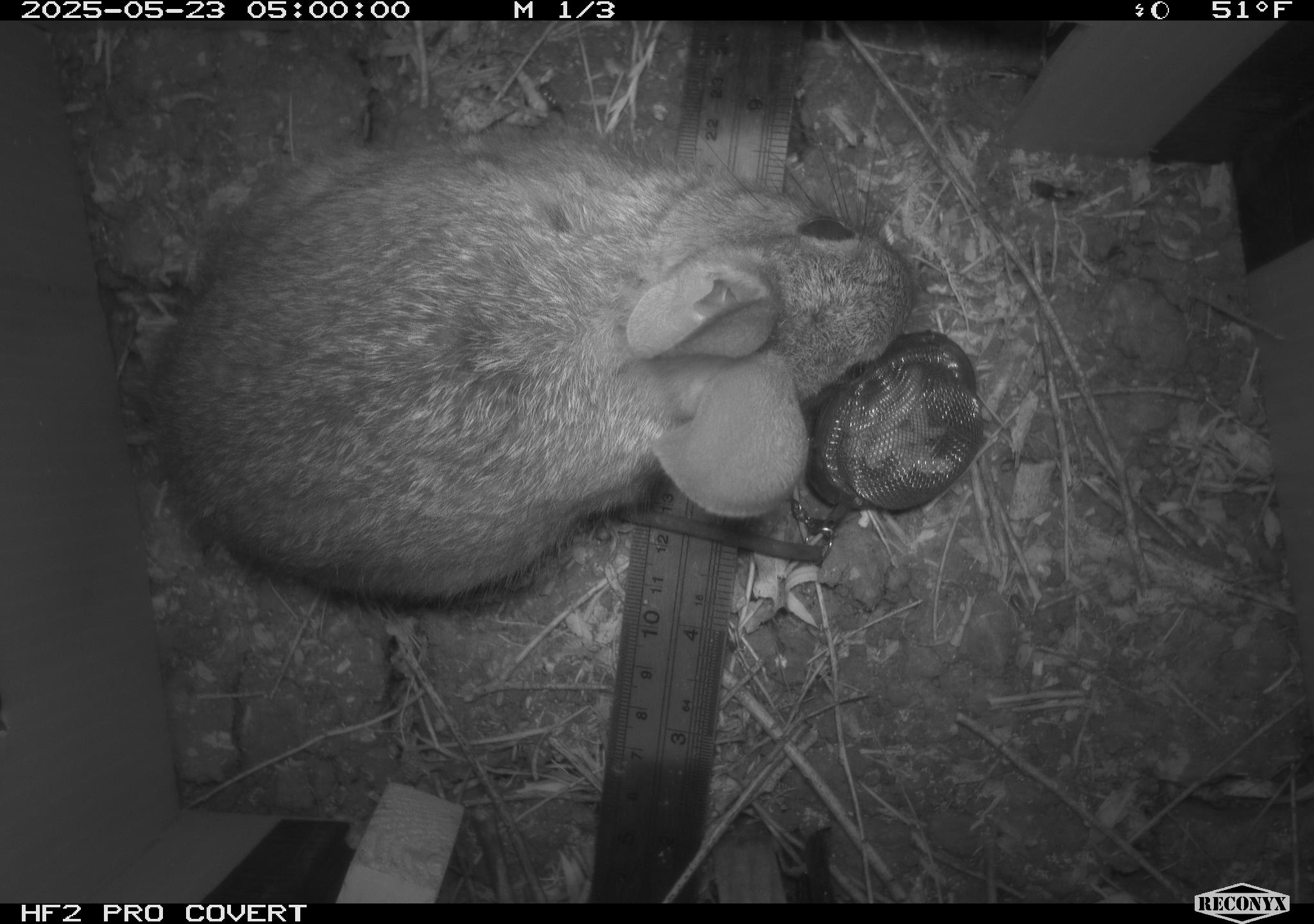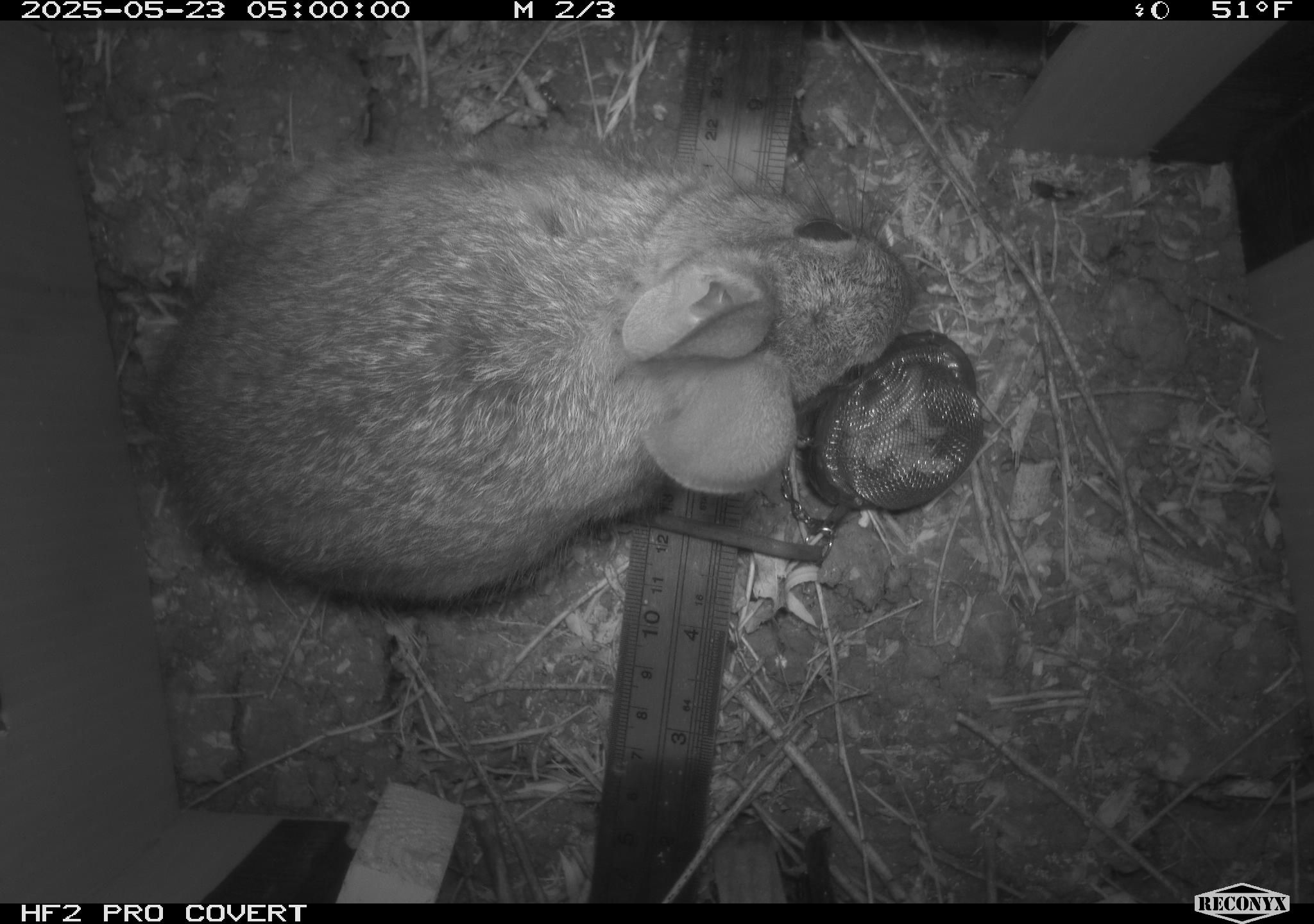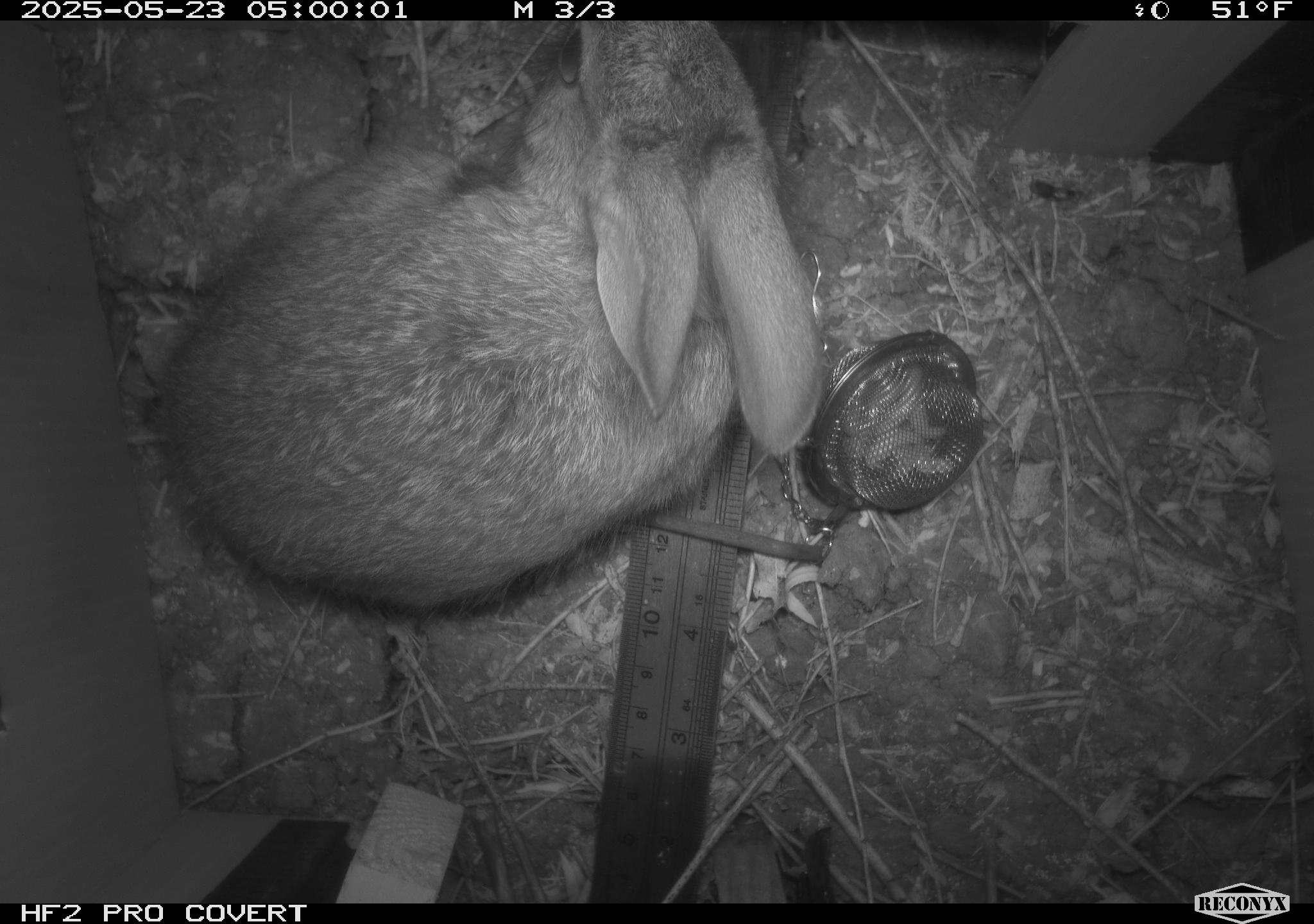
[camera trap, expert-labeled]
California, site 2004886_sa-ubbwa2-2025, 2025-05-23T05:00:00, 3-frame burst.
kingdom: Animalia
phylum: Chordata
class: Mammalia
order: Lagomorpha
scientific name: Lagomorpha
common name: hares, rabbits, and pikas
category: lagomorpha order